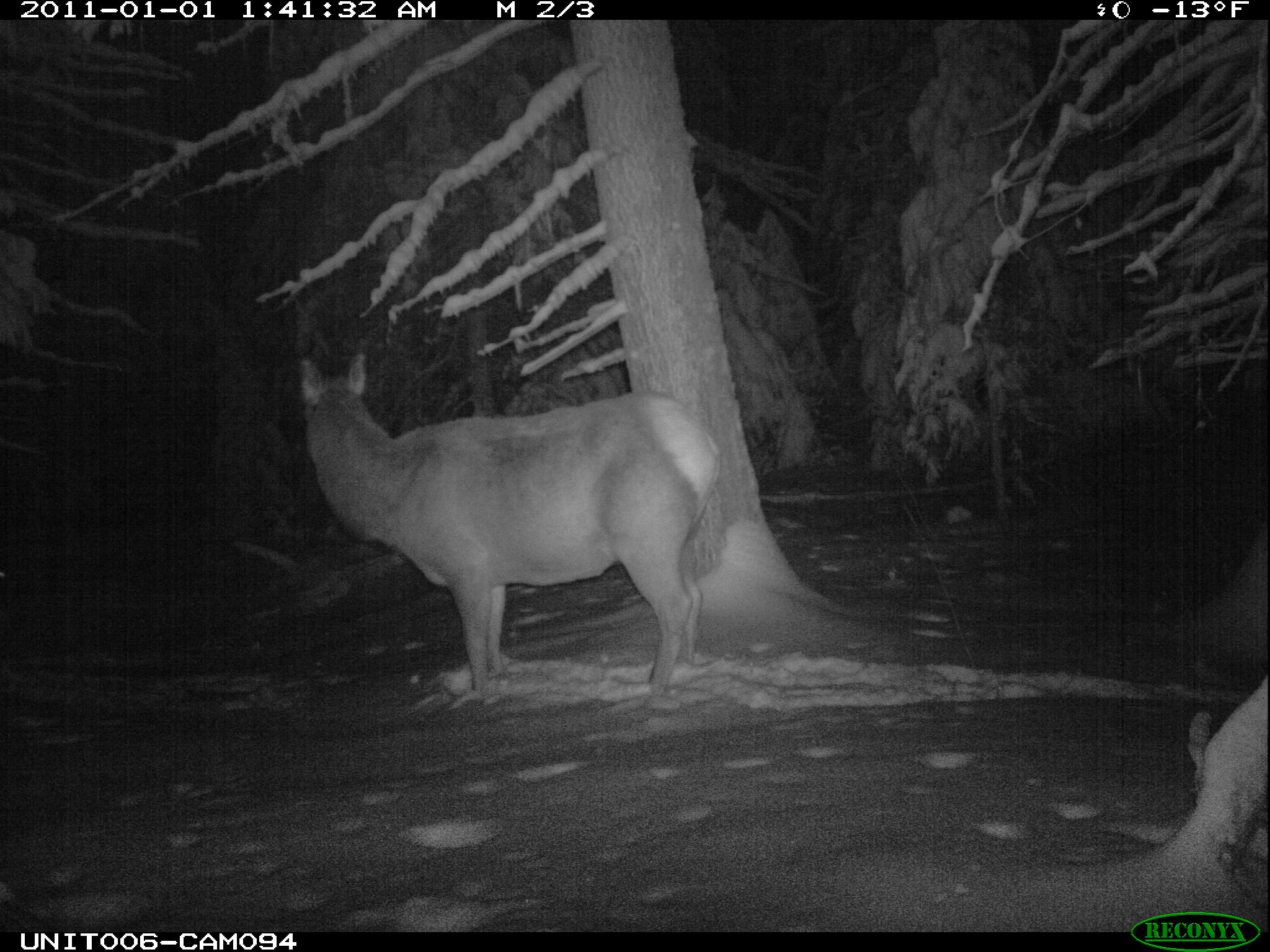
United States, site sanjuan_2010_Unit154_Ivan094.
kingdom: Animalia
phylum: Chordata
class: Mammalia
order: Artiodactyla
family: Cervidae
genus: Cervus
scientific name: Cervus elaphus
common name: red deer